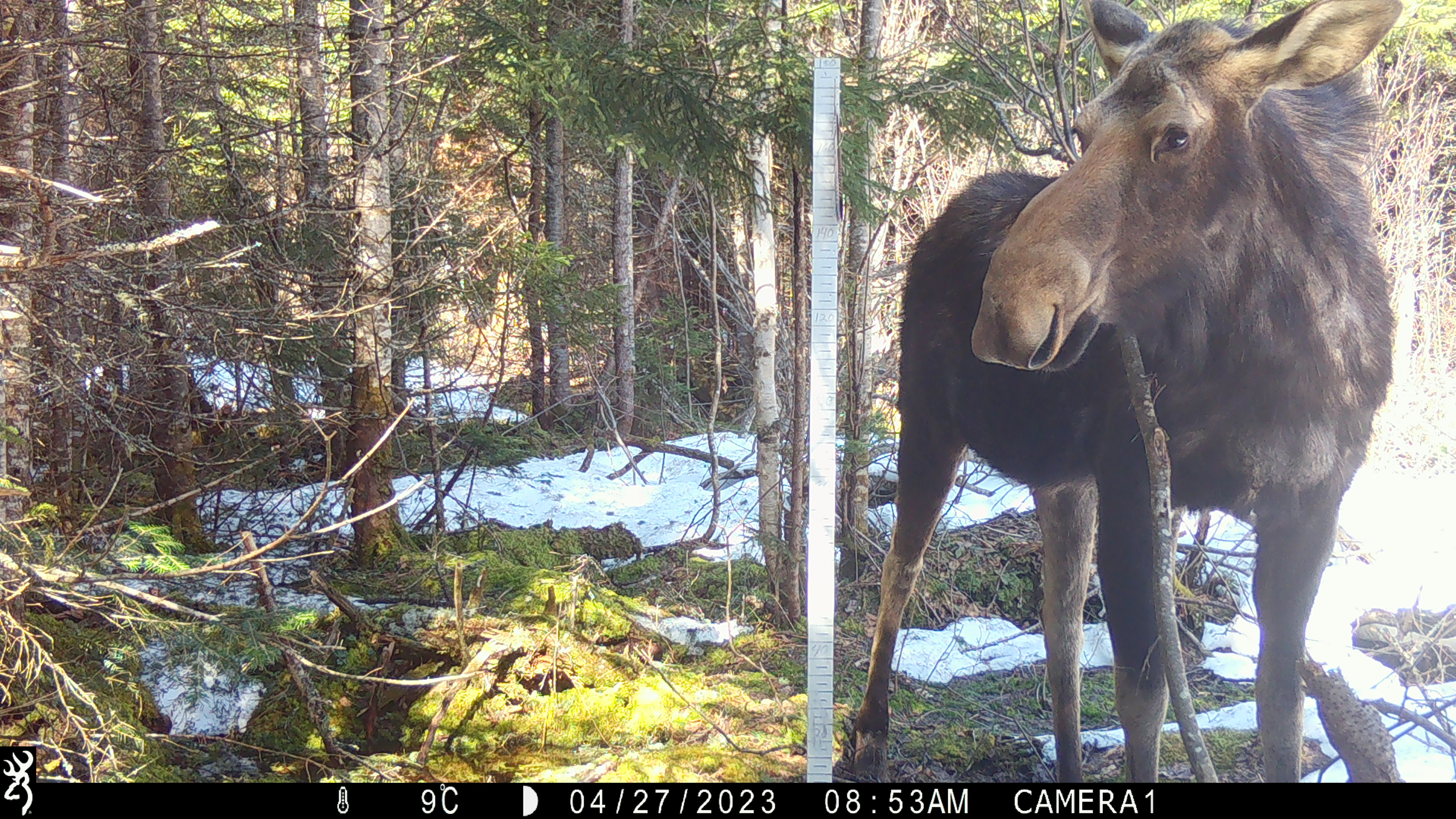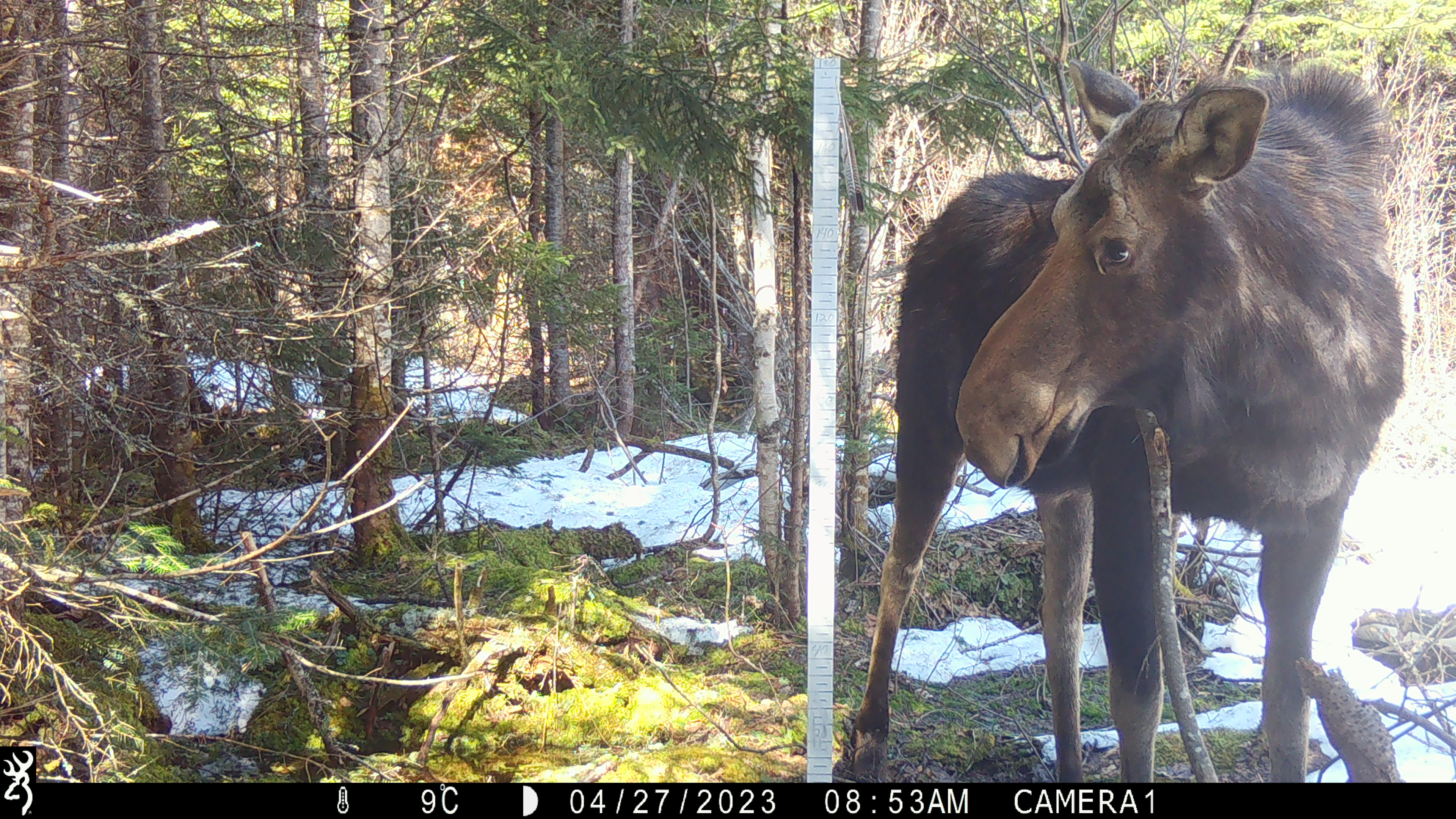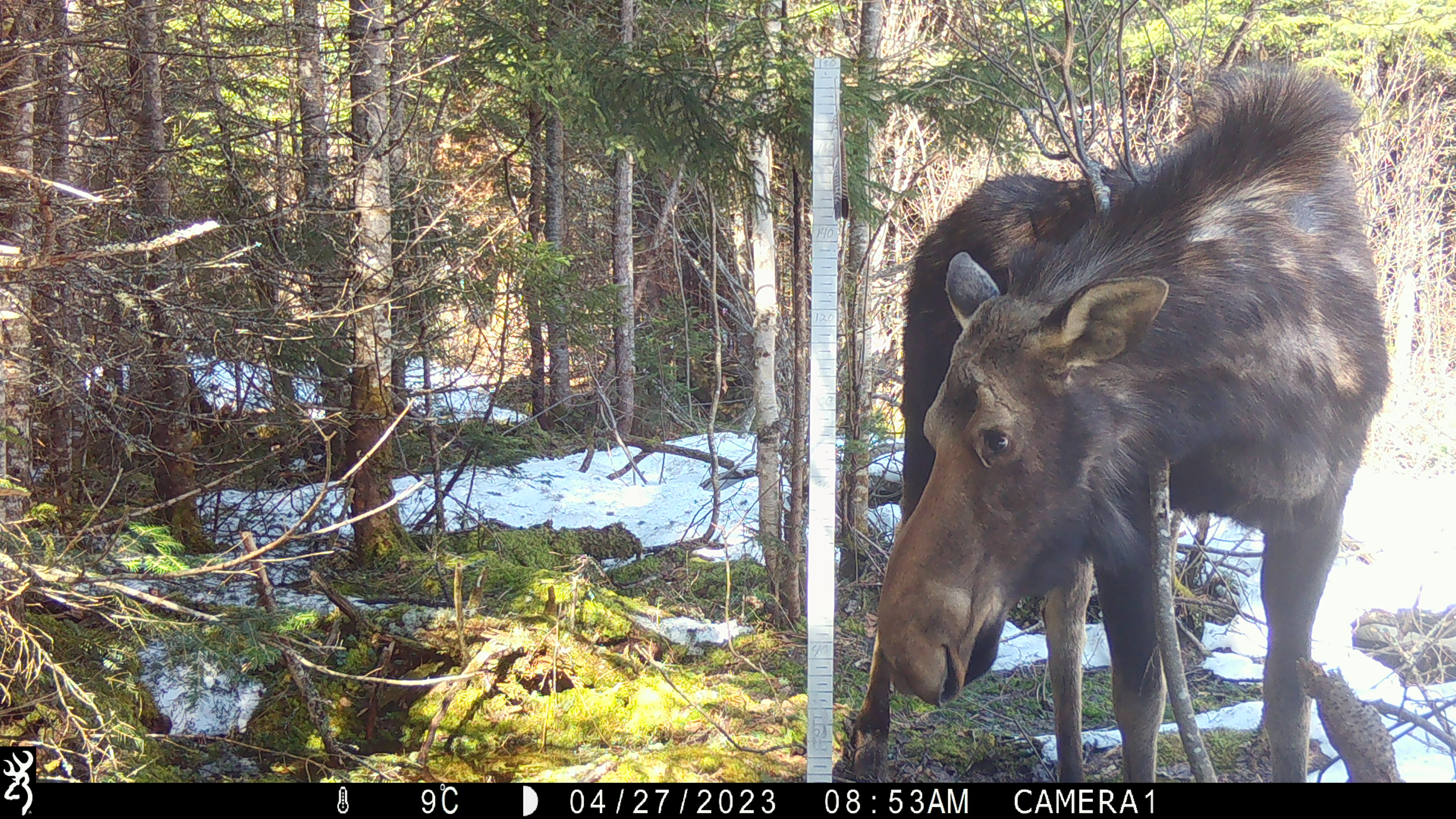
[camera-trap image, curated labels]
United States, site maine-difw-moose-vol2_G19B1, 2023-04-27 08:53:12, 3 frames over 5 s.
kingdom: Animalia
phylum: Chordata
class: Mammalia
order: Artiodactyla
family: Cervidae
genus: Alces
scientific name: Alces alces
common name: moose